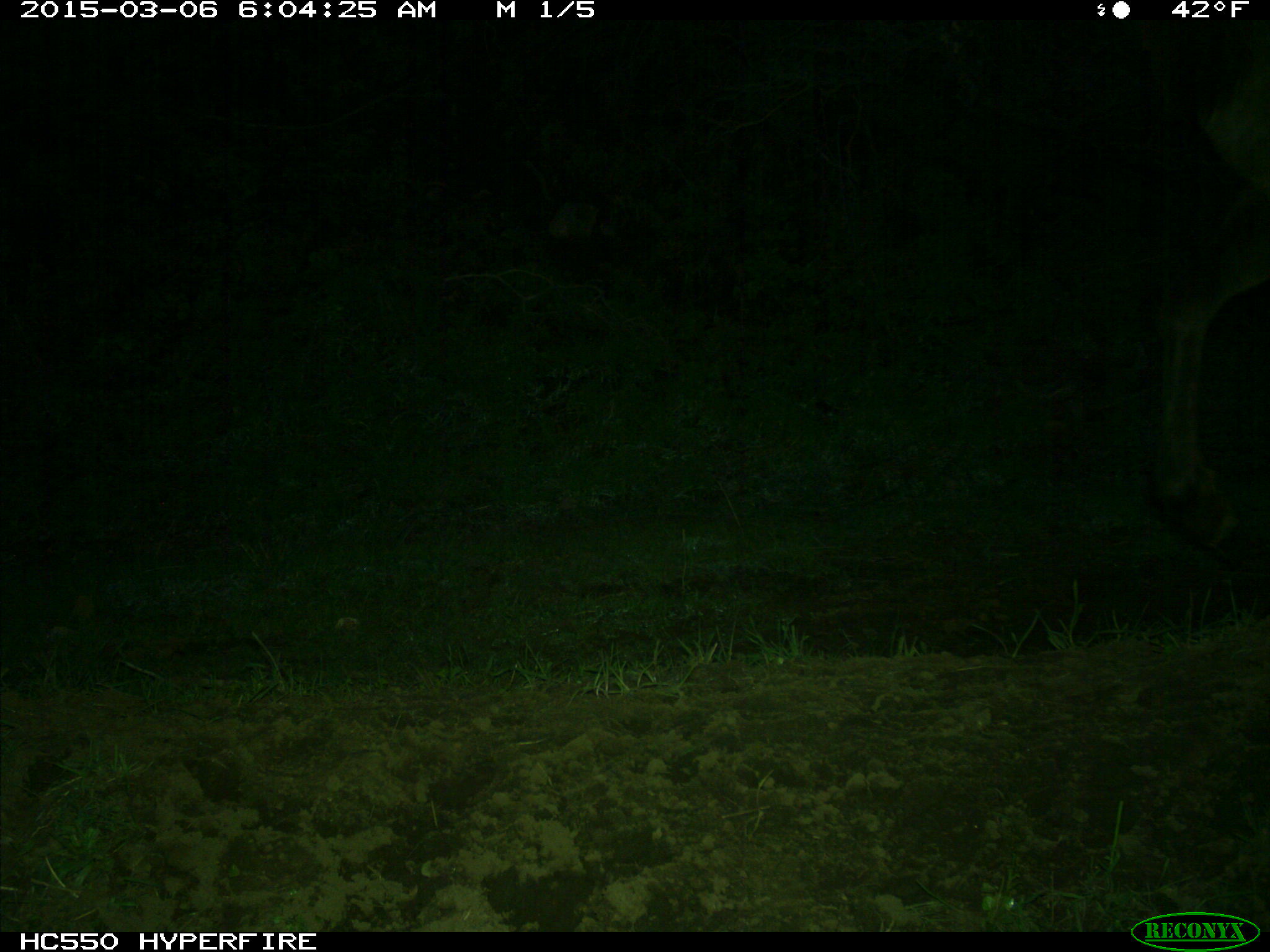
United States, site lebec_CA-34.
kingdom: Animalia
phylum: Chordata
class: Mammalia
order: Artiodactyla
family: Cervidae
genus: Cervus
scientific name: Cervus canadensis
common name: elk